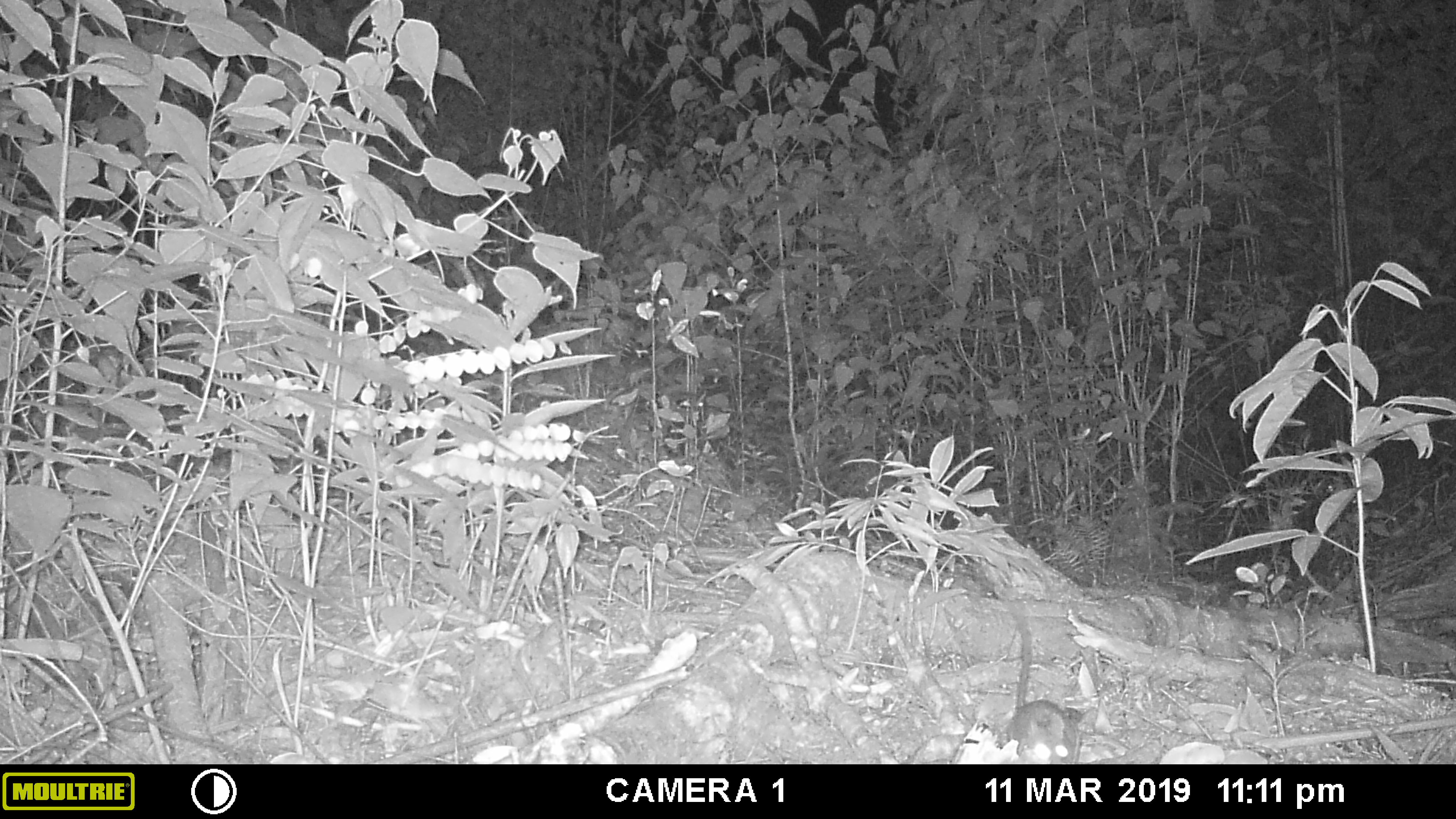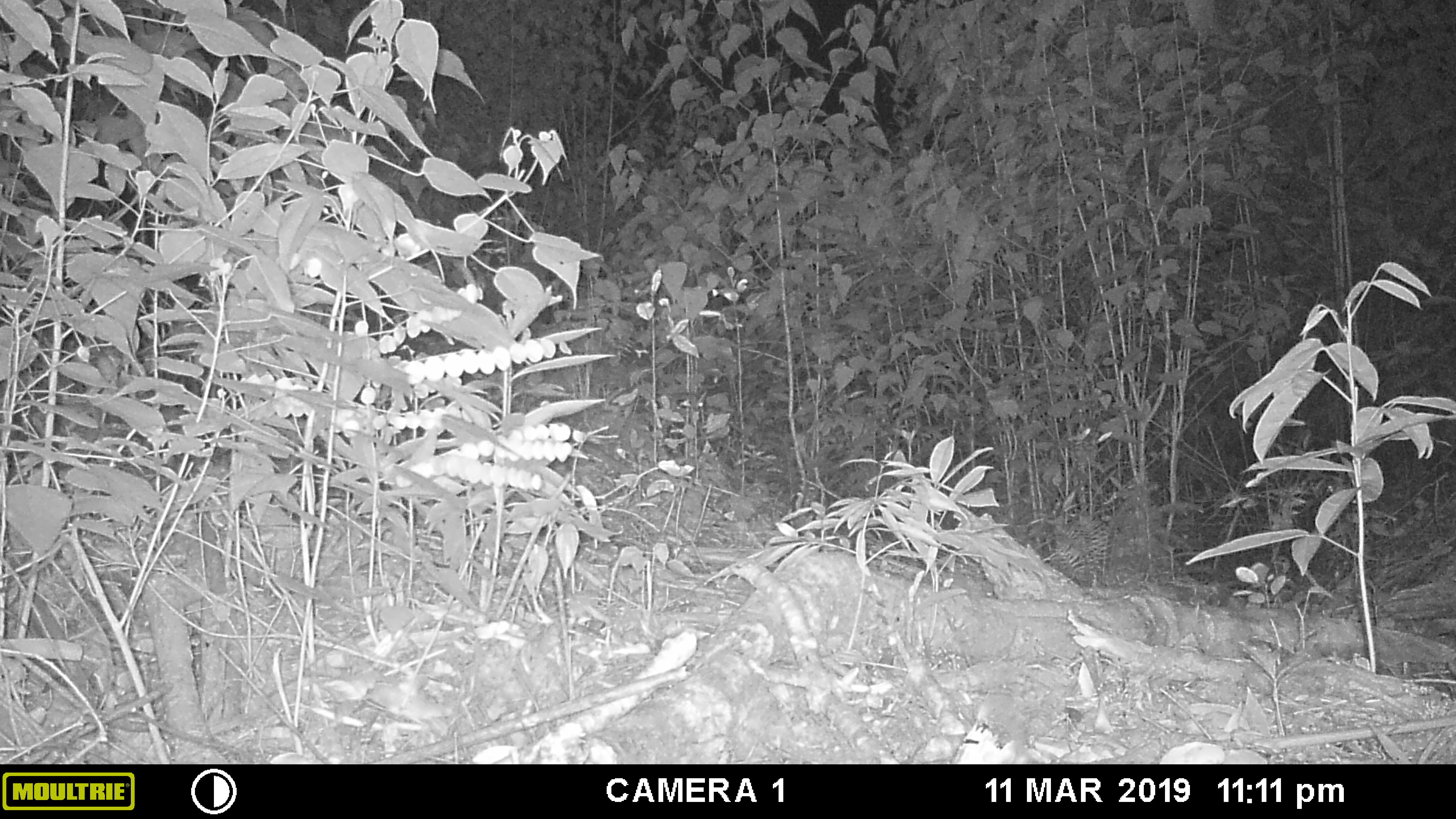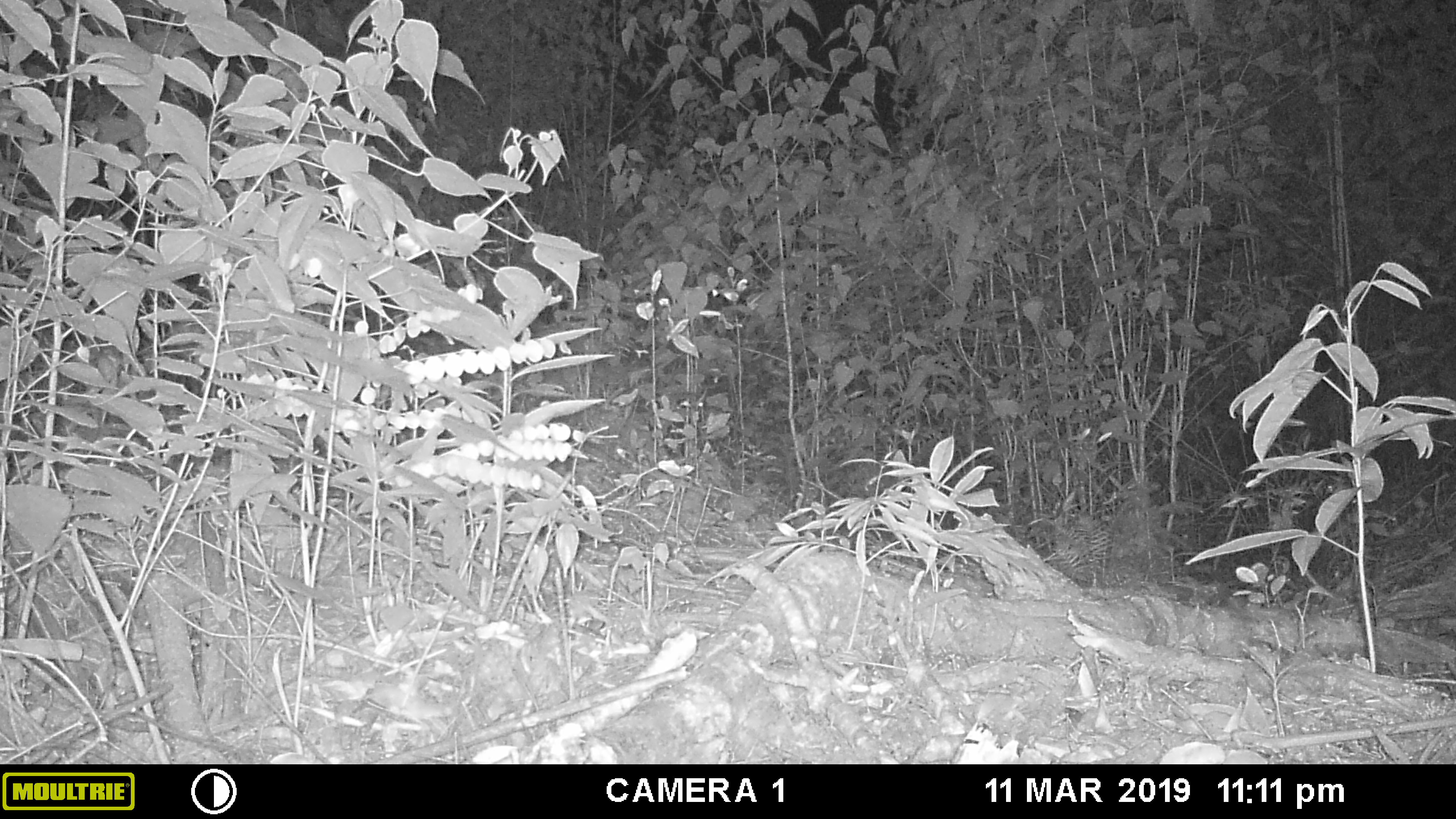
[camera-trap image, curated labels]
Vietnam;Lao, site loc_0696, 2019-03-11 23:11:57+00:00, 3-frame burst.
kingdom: Animalia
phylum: Chordata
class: Mammalia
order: Rodentia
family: Muridae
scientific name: Muridae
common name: old-world mice and rats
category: unidentified murid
Unidentified murid (old-world mice and rats) (Muridae). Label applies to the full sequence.